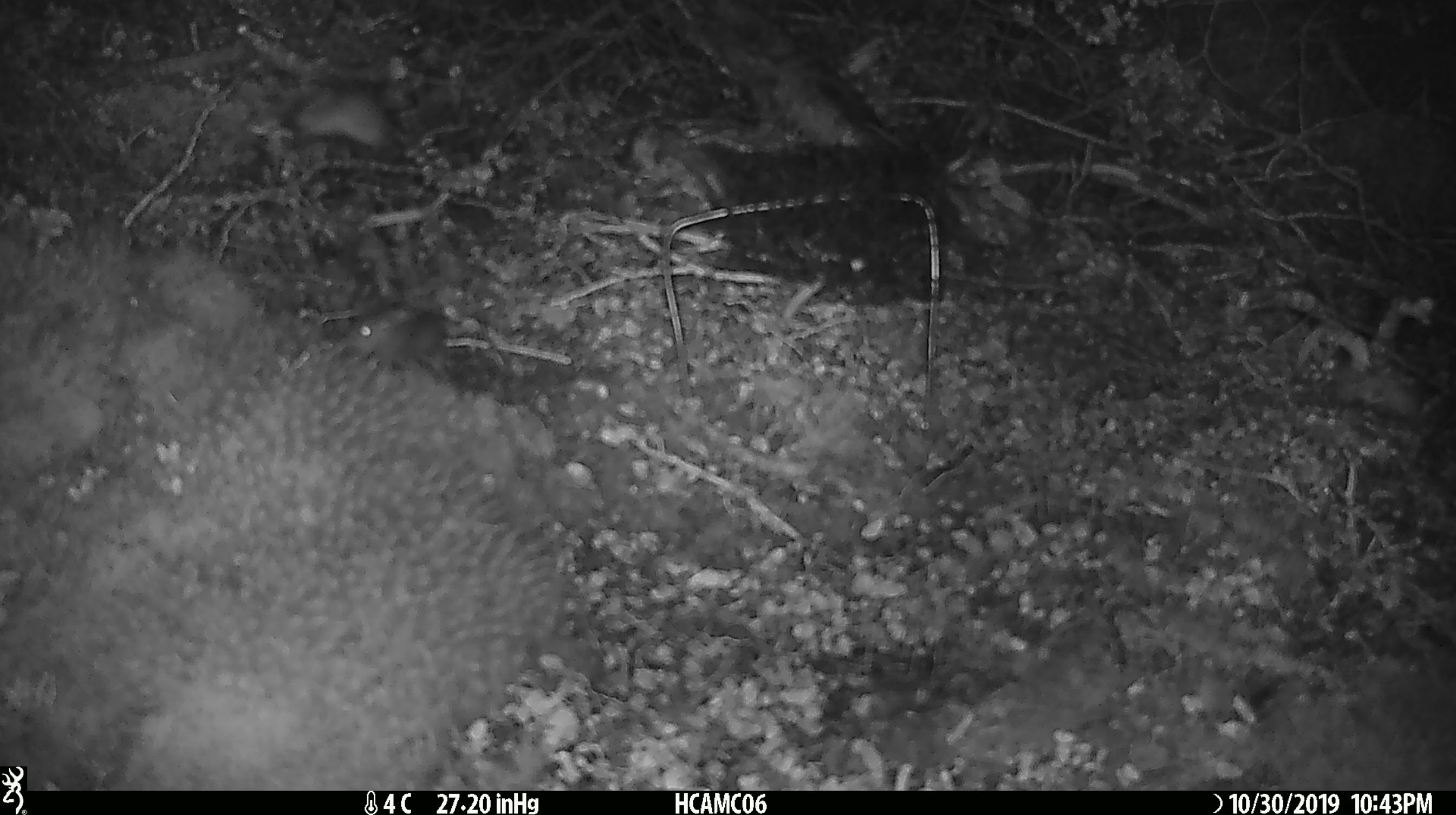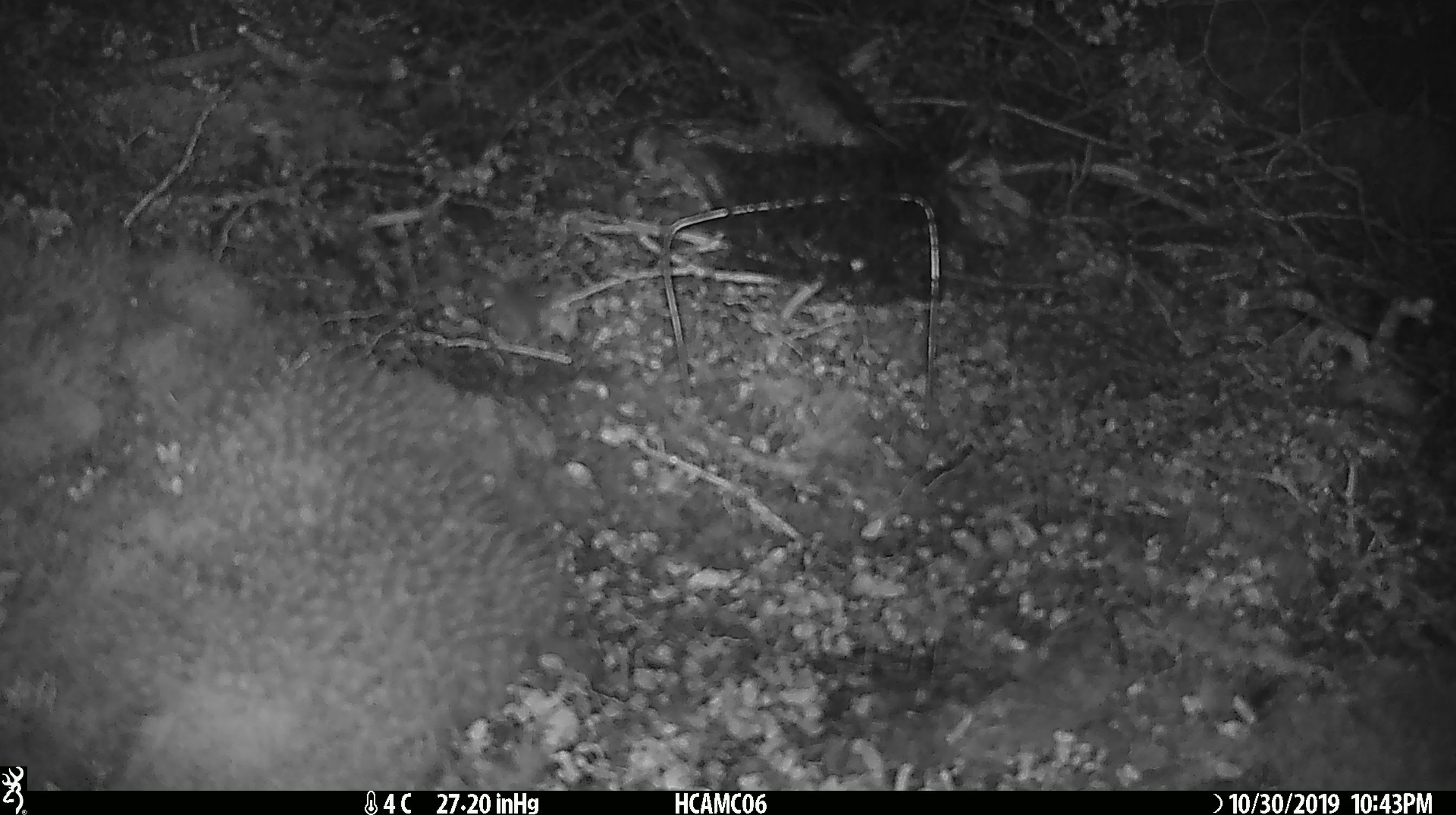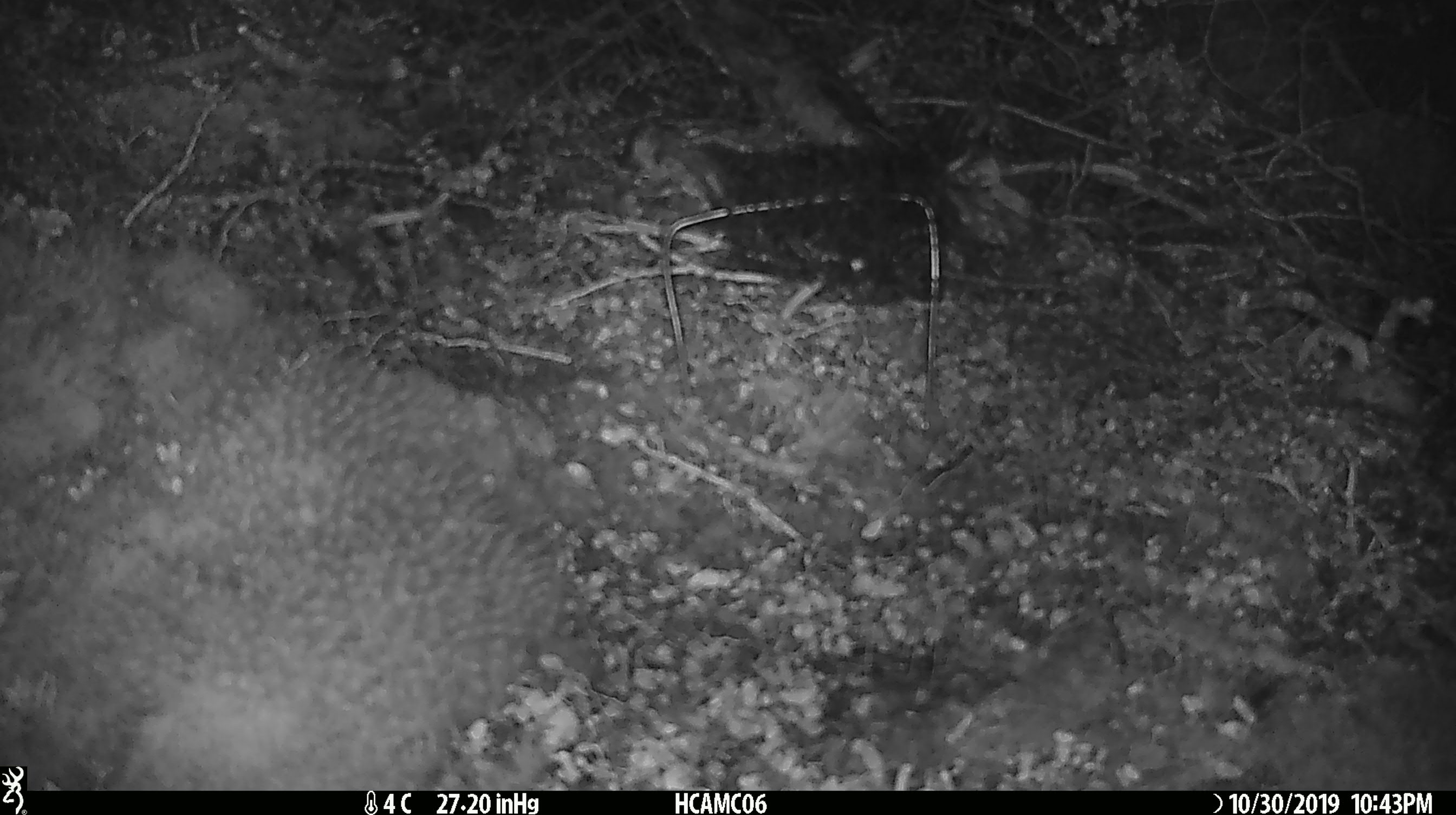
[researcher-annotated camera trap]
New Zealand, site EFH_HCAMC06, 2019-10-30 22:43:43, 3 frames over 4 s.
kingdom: Animalia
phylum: Chordata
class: Mammalia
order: Rodentia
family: Muridae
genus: Mus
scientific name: Mus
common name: mouse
Mouse (Mus).